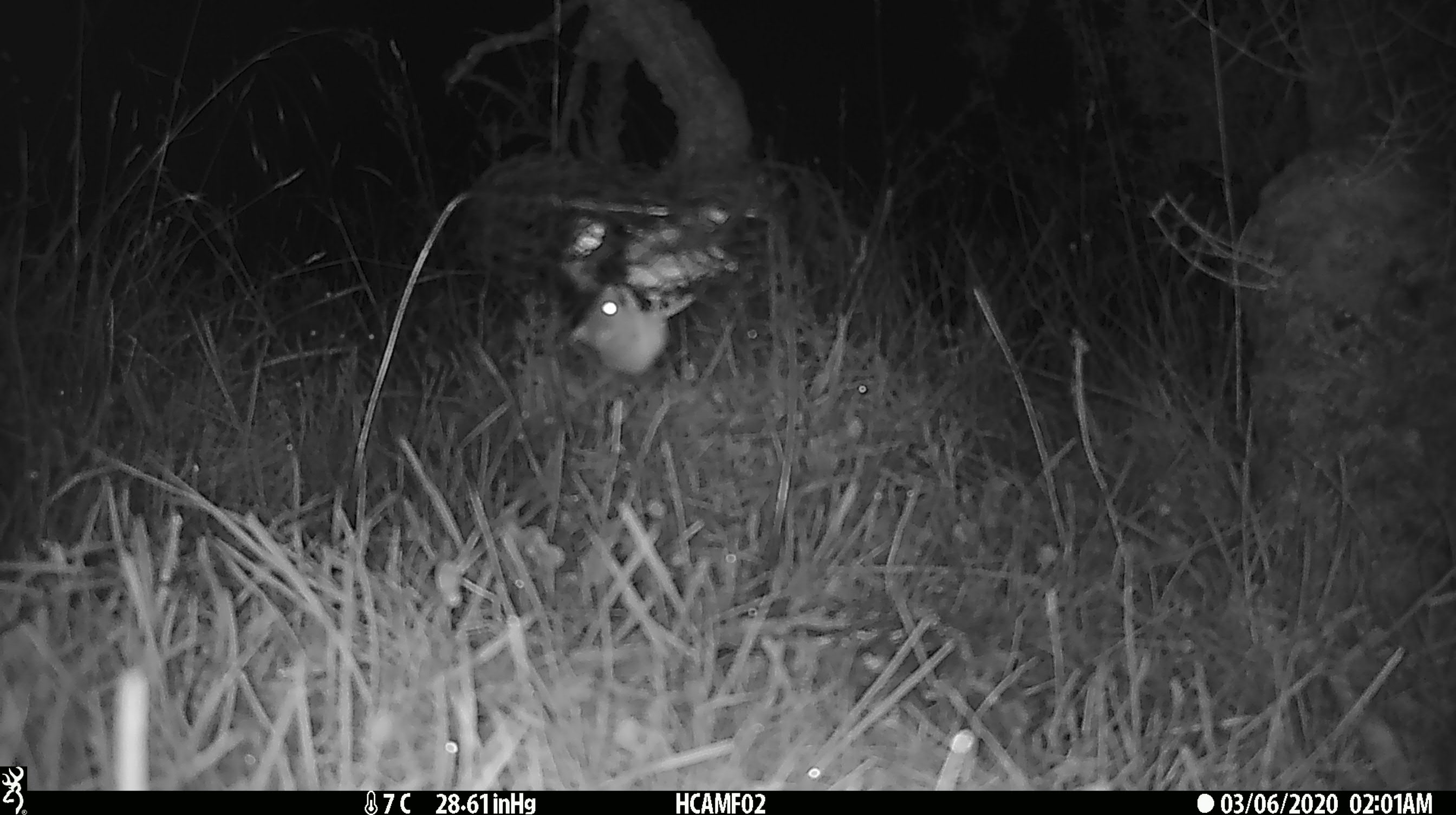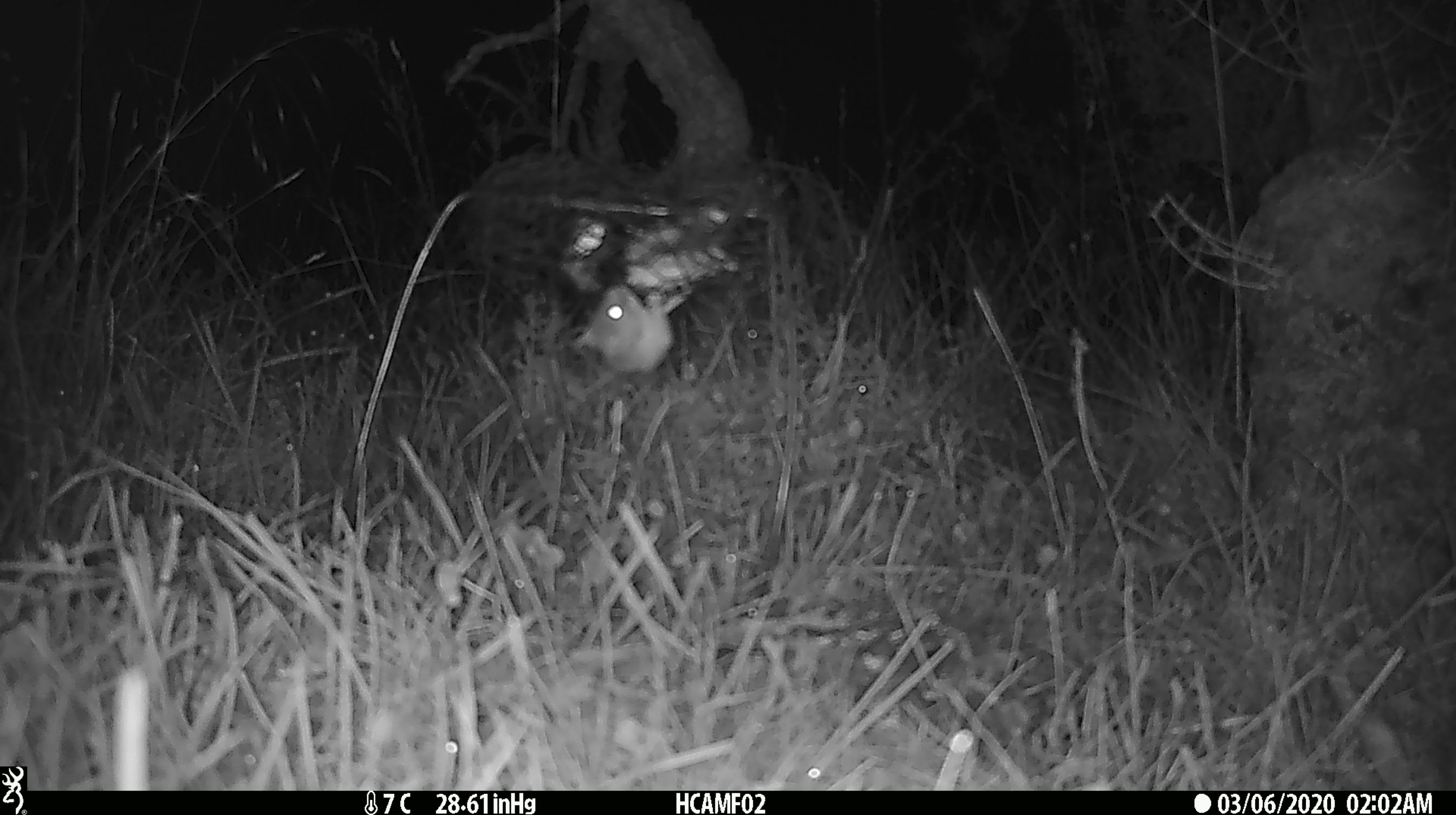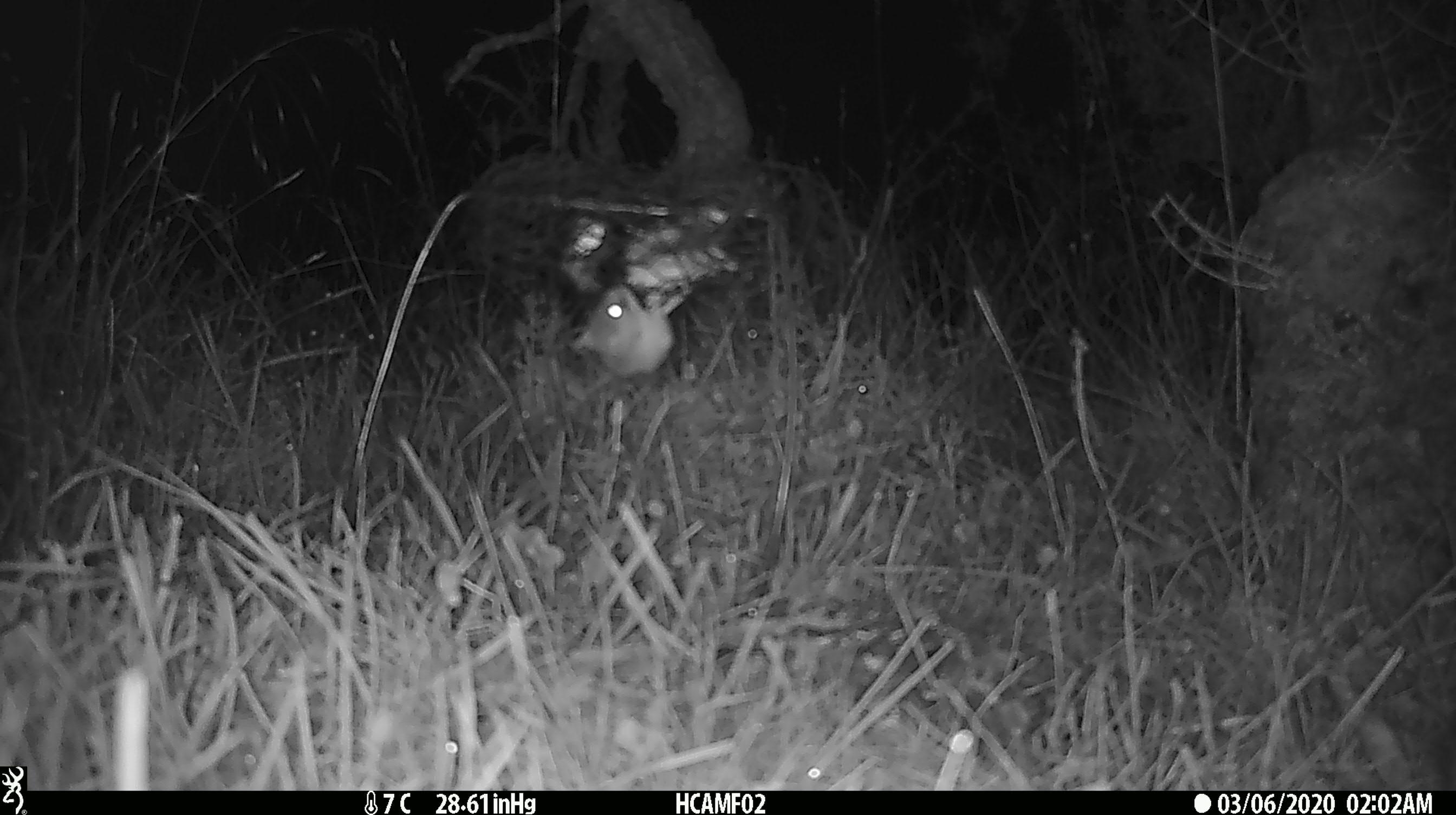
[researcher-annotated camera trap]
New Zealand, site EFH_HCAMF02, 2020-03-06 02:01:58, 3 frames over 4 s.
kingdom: Animalia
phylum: Chordata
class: Mammalia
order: Rodentia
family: Muridae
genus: Mus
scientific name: Mus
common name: mouse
Mouse (Mus).